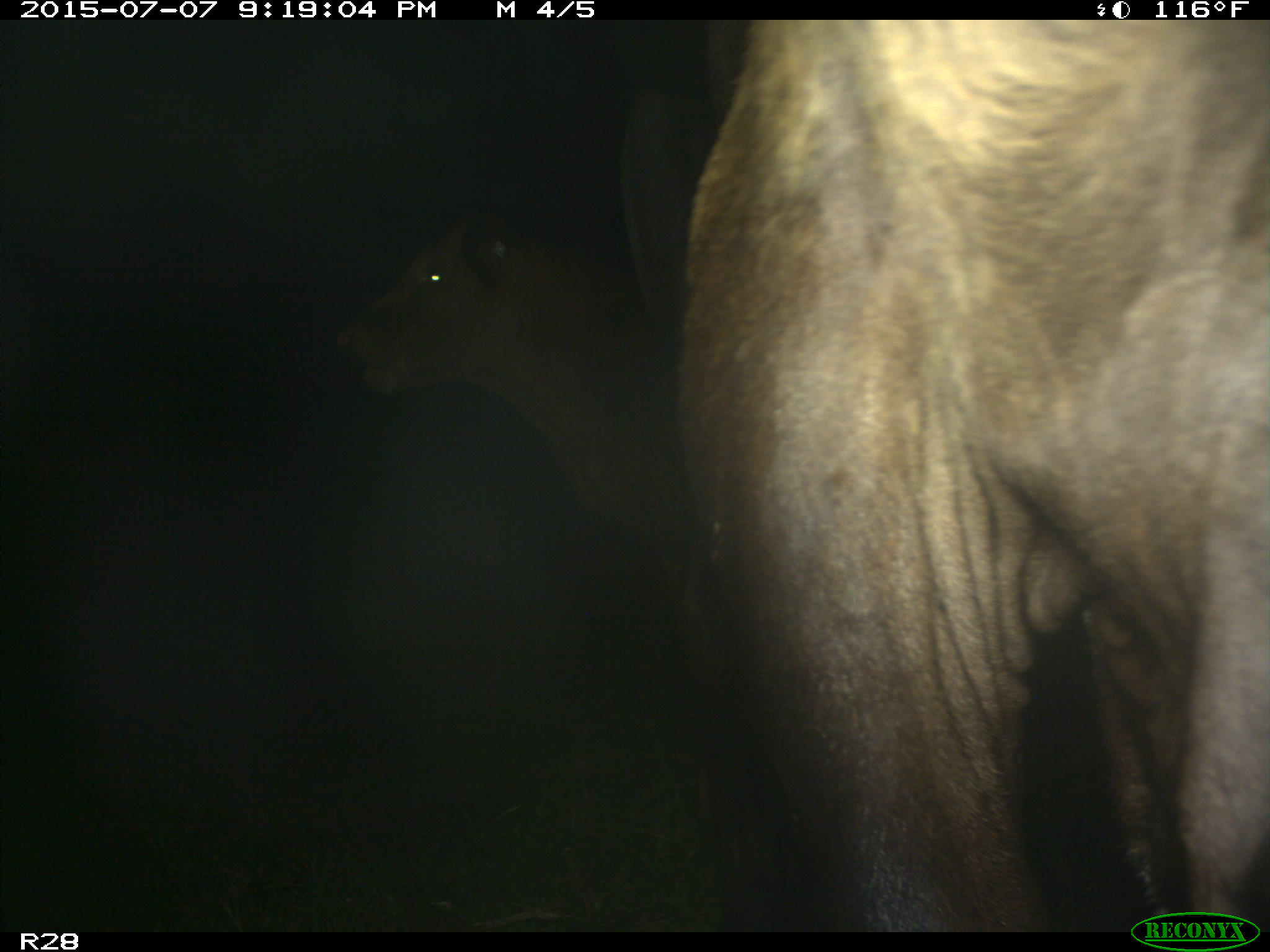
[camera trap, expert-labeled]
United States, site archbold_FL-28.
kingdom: Animalia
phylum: Chordata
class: Mammalia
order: Artiodactyla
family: Bovidae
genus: Bos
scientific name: Bos taurus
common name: domestic cow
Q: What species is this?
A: Bos taurus (domestic cow).